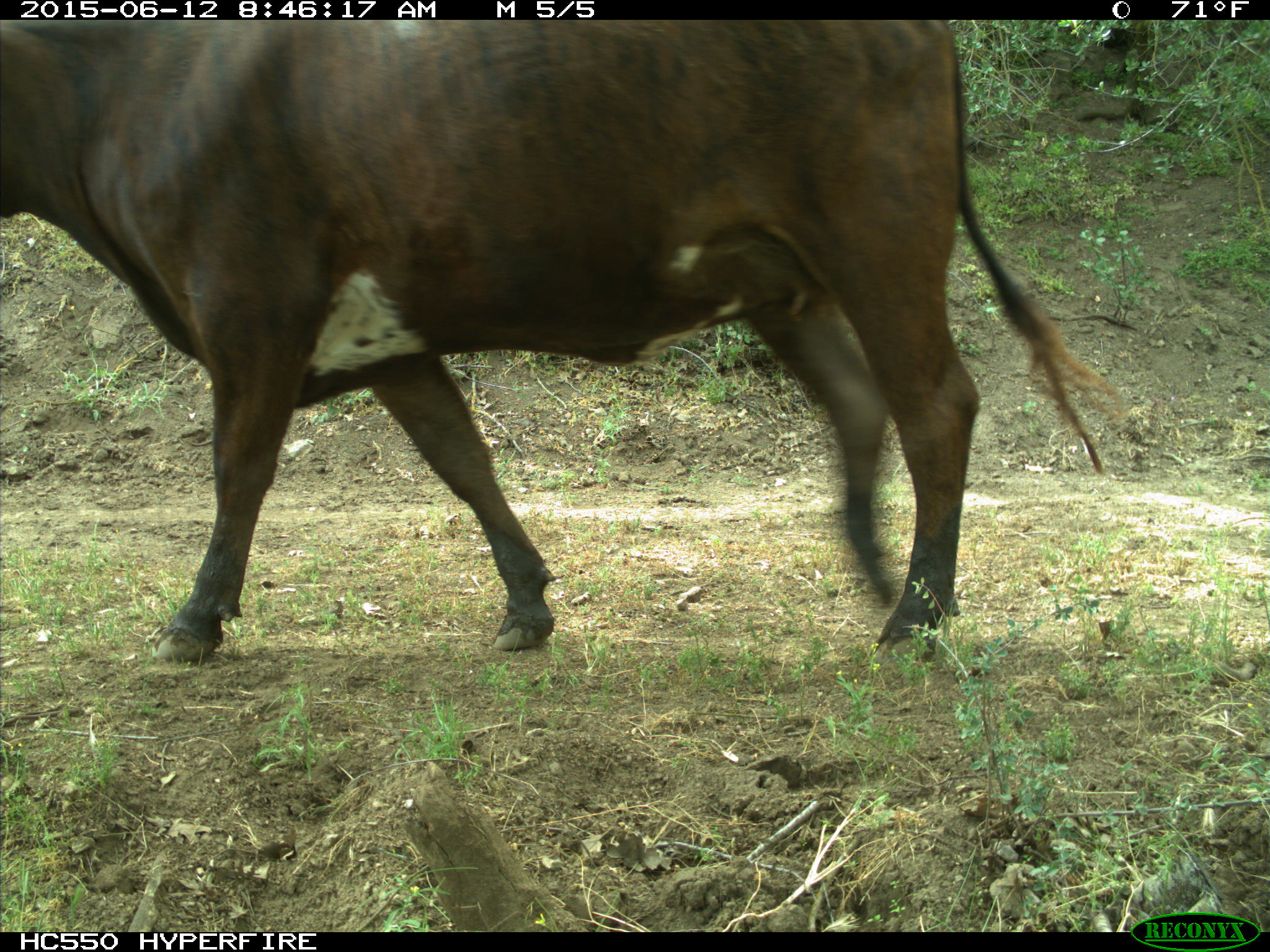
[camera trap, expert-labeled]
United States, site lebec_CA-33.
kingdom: Animalia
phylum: Chordata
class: Mammalia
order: Artiodactyla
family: Bovidae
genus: Bos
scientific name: Bos taurus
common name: domestic cow